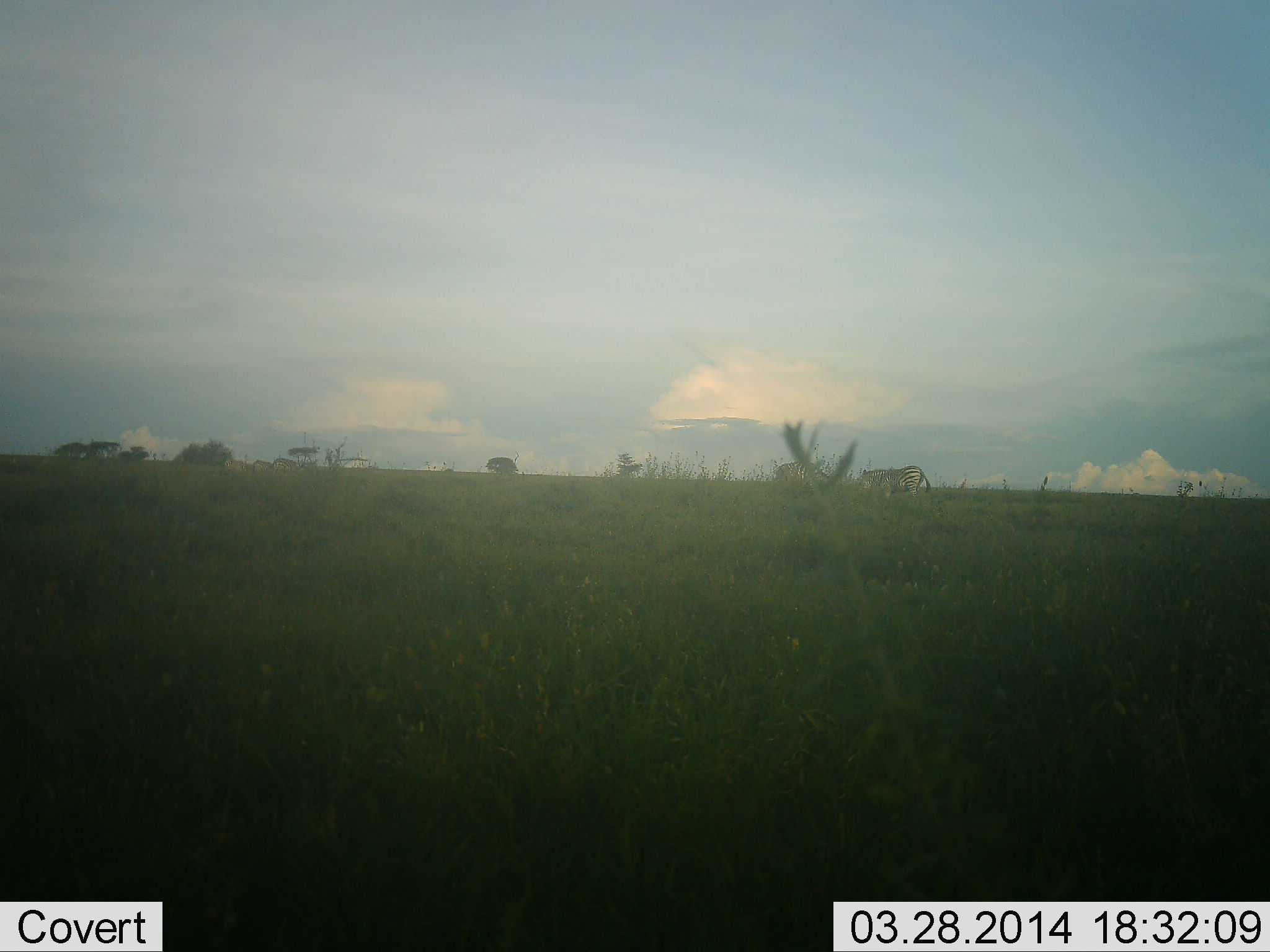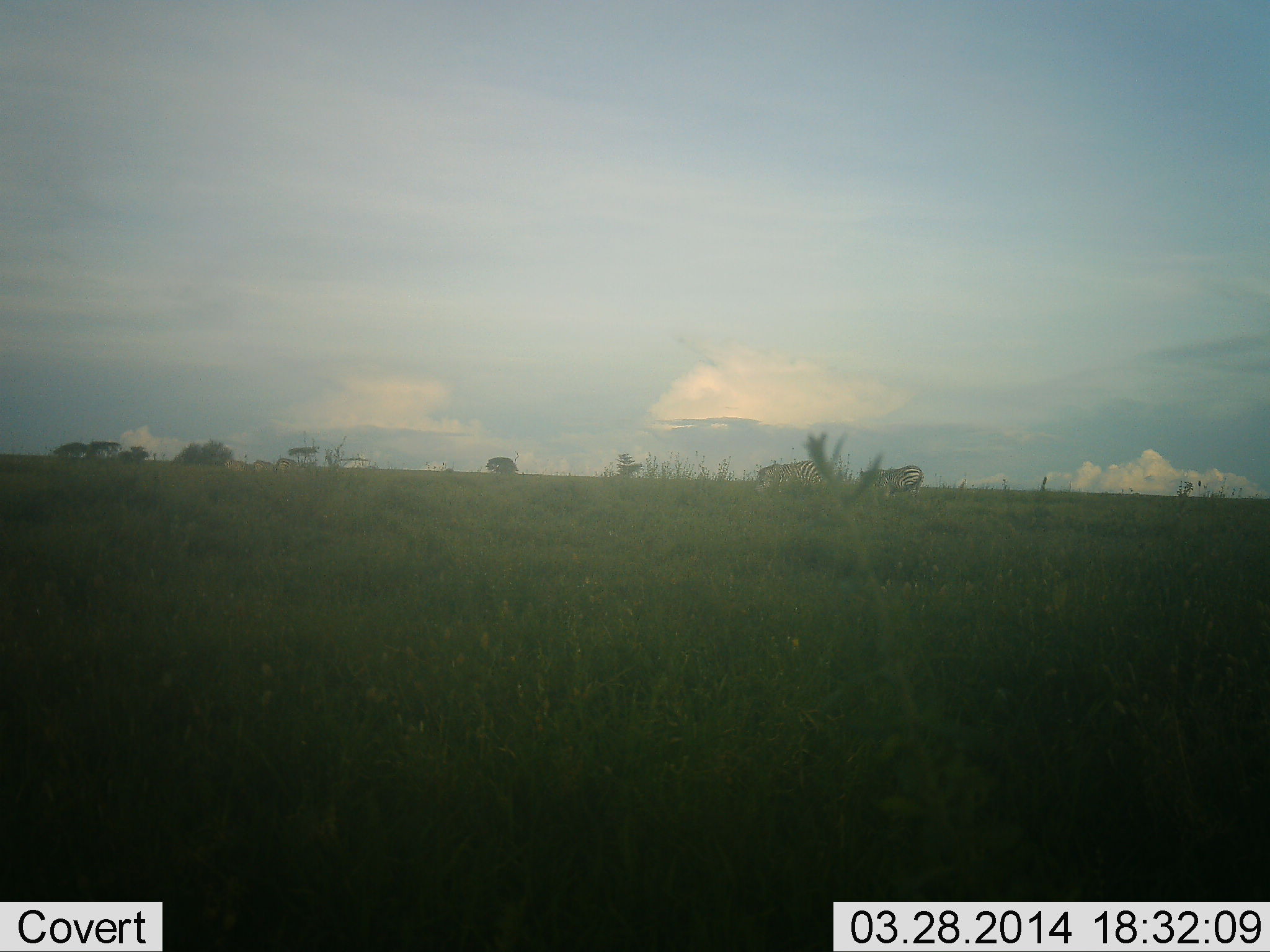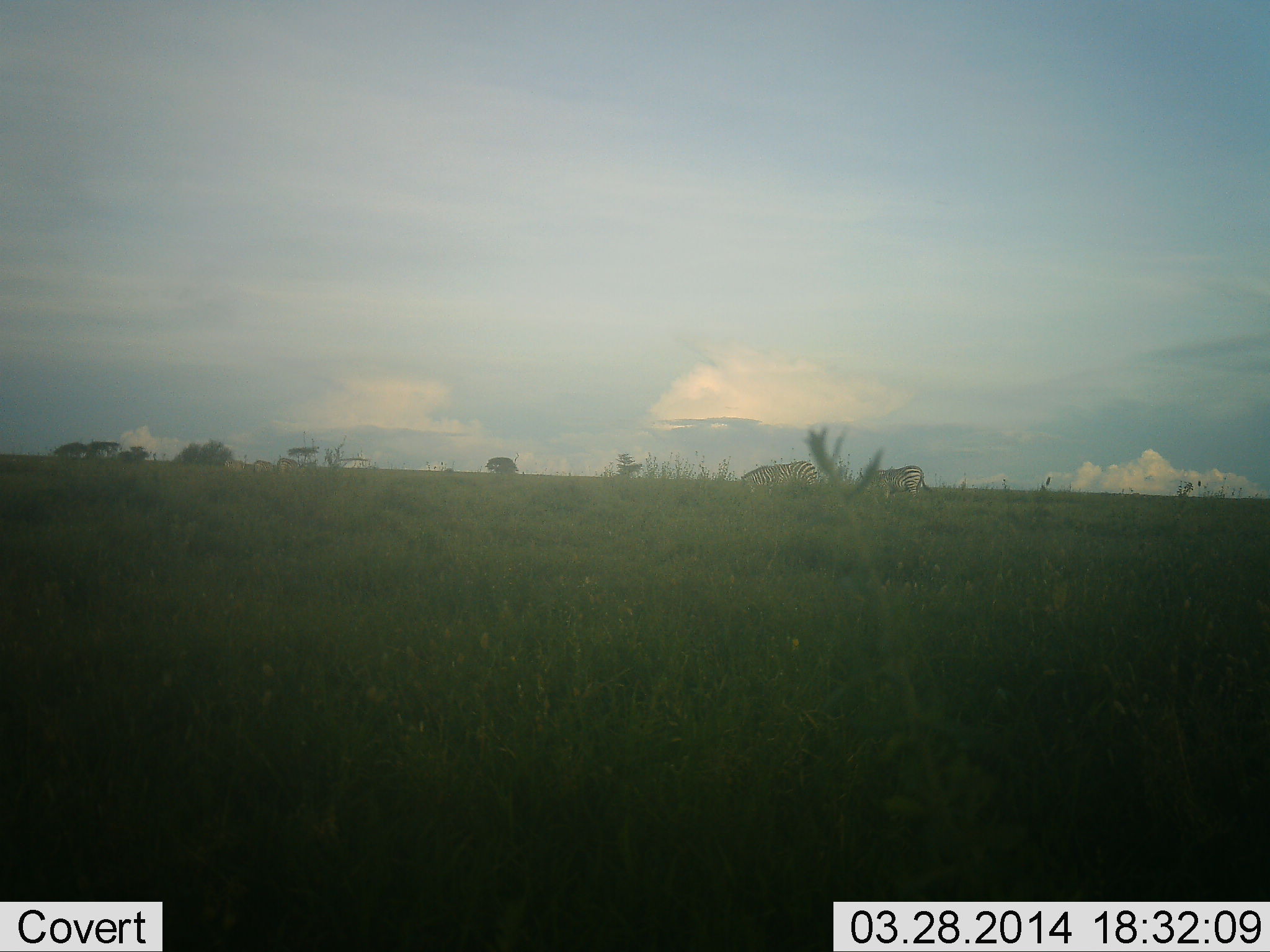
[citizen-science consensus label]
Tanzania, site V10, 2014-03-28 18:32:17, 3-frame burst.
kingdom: Animalia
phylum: Chordata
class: Mammalia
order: Perissodactyla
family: Equidae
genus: Equus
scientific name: Equus quagga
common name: plains zebra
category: zebra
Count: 2.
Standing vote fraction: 30%.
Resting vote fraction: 0%.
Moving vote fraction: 40%.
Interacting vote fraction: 0%.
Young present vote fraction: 0%.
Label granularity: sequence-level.